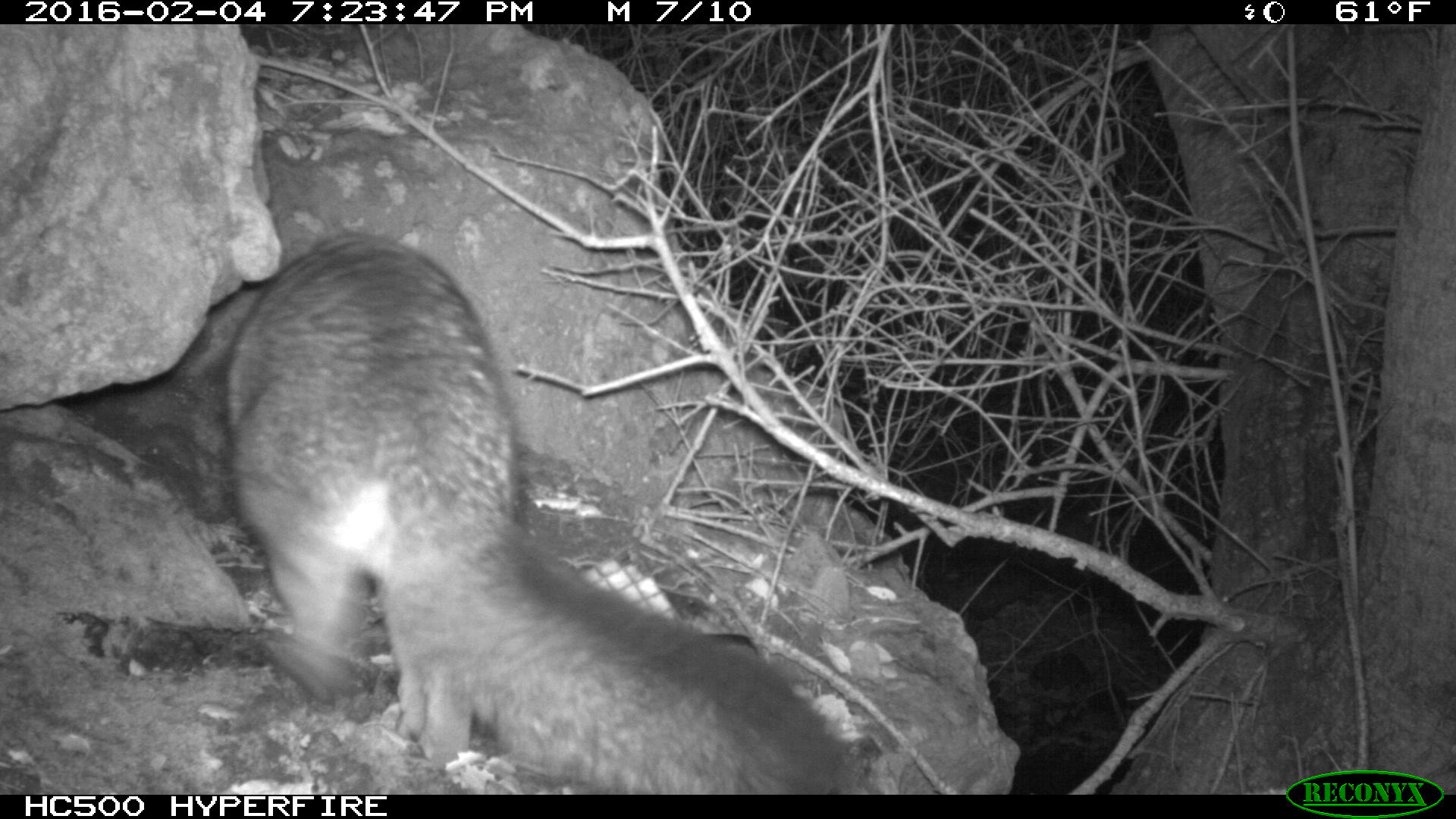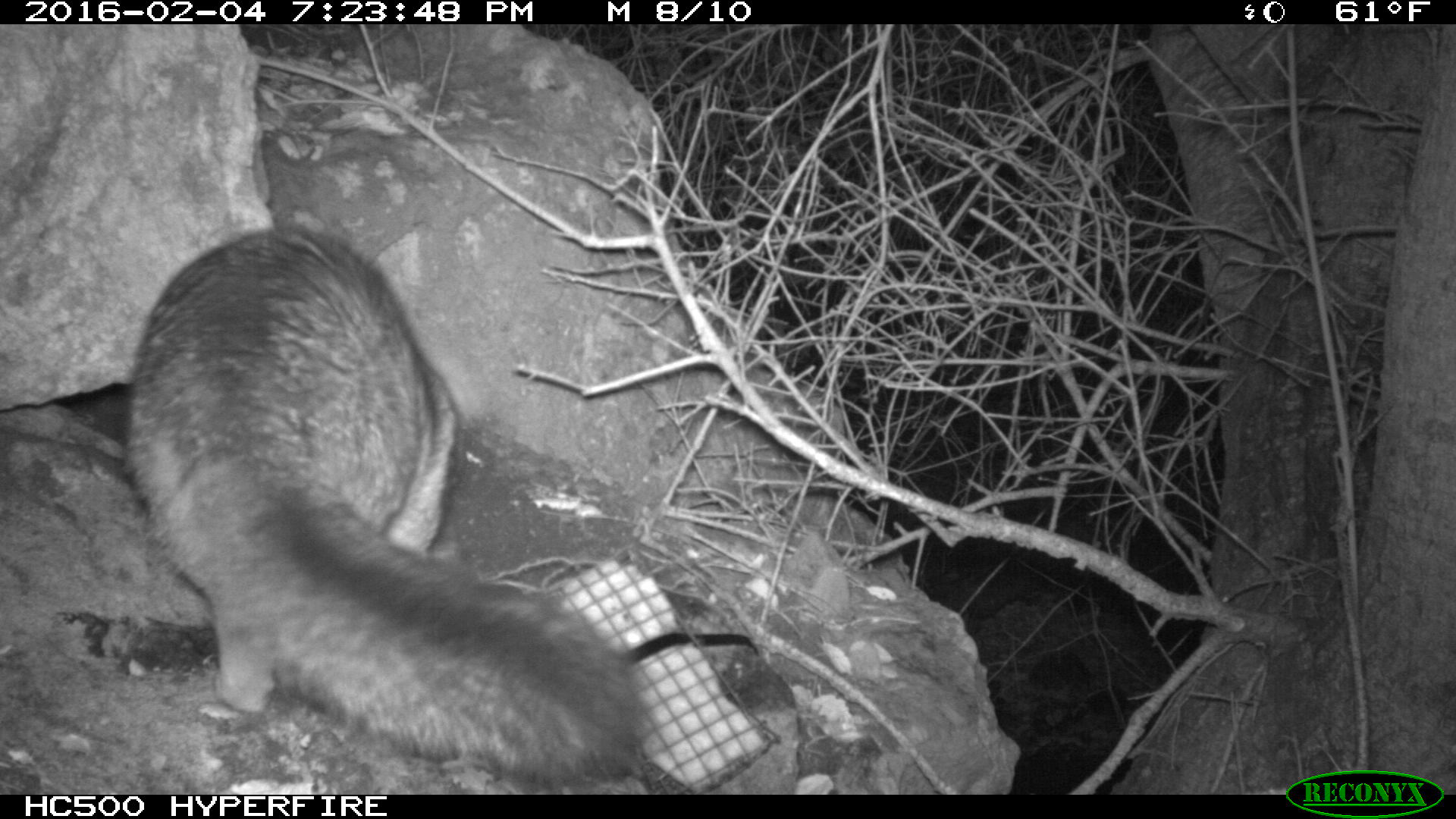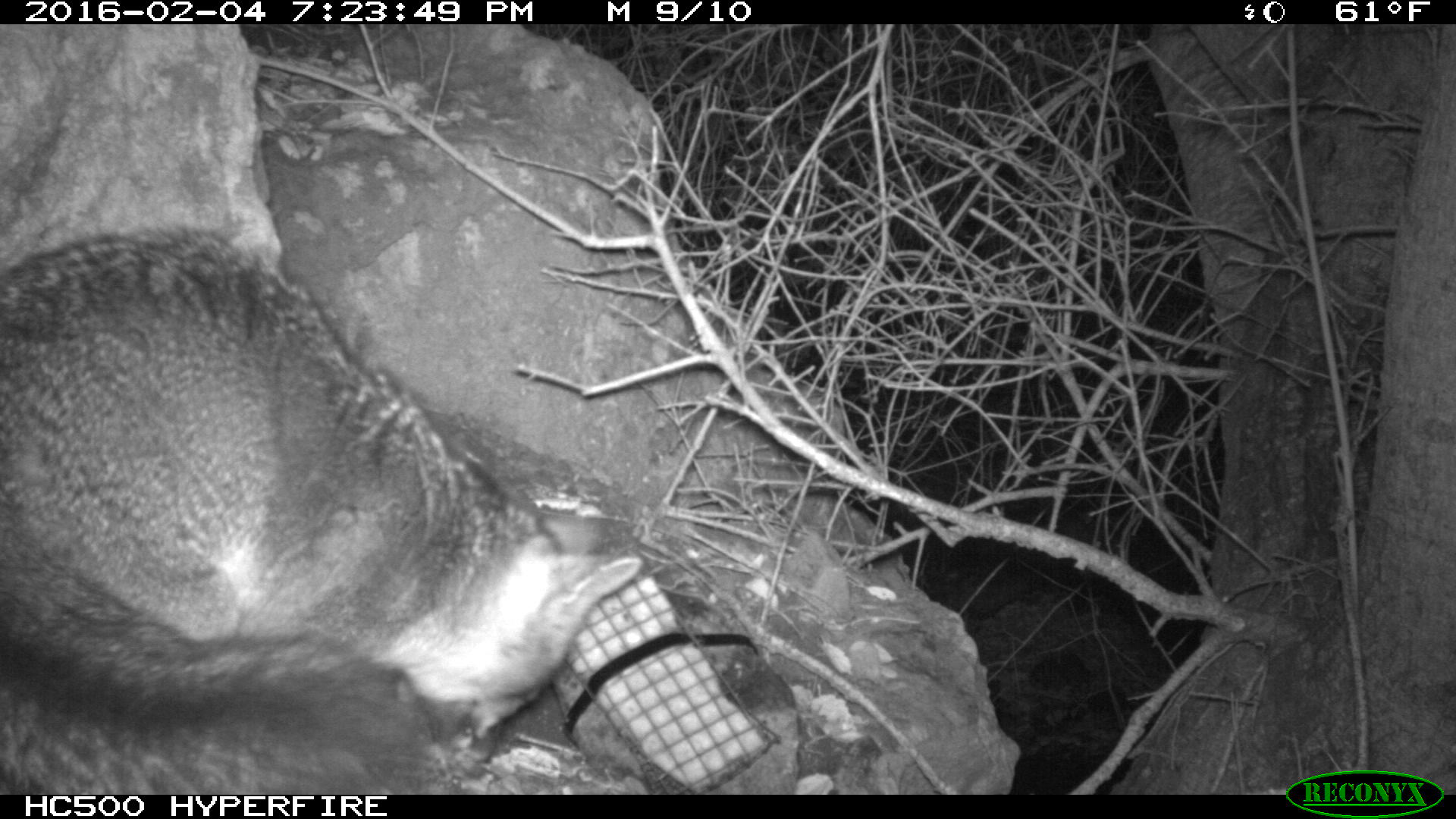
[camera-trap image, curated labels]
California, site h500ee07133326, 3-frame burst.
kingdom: Animalia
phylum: Chordata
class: Mammalia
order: Carnivora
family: Canidae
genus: Urocyon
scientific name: Urocyon littoralis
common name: island fox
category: fox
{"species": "fox (island fox) (Urocyon littoralis)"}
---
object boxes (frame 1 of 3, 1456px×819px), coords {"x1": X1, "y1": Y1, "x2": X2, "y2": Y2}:
fox: {"x1": 226, "y1": 231, "x2": 849, "y2": 794}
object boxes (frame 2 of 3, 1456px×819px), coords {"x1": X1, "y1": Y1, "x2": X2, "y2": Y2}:
fox: {"x1": 127, "y1": 221, "x2": 643, "y2": 787}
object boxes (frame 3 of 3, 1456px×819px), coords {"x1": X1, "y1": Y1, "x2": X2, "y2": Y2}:
fox: {"x1": 0, "y1": 219, "x2": 641, "y2": 795}